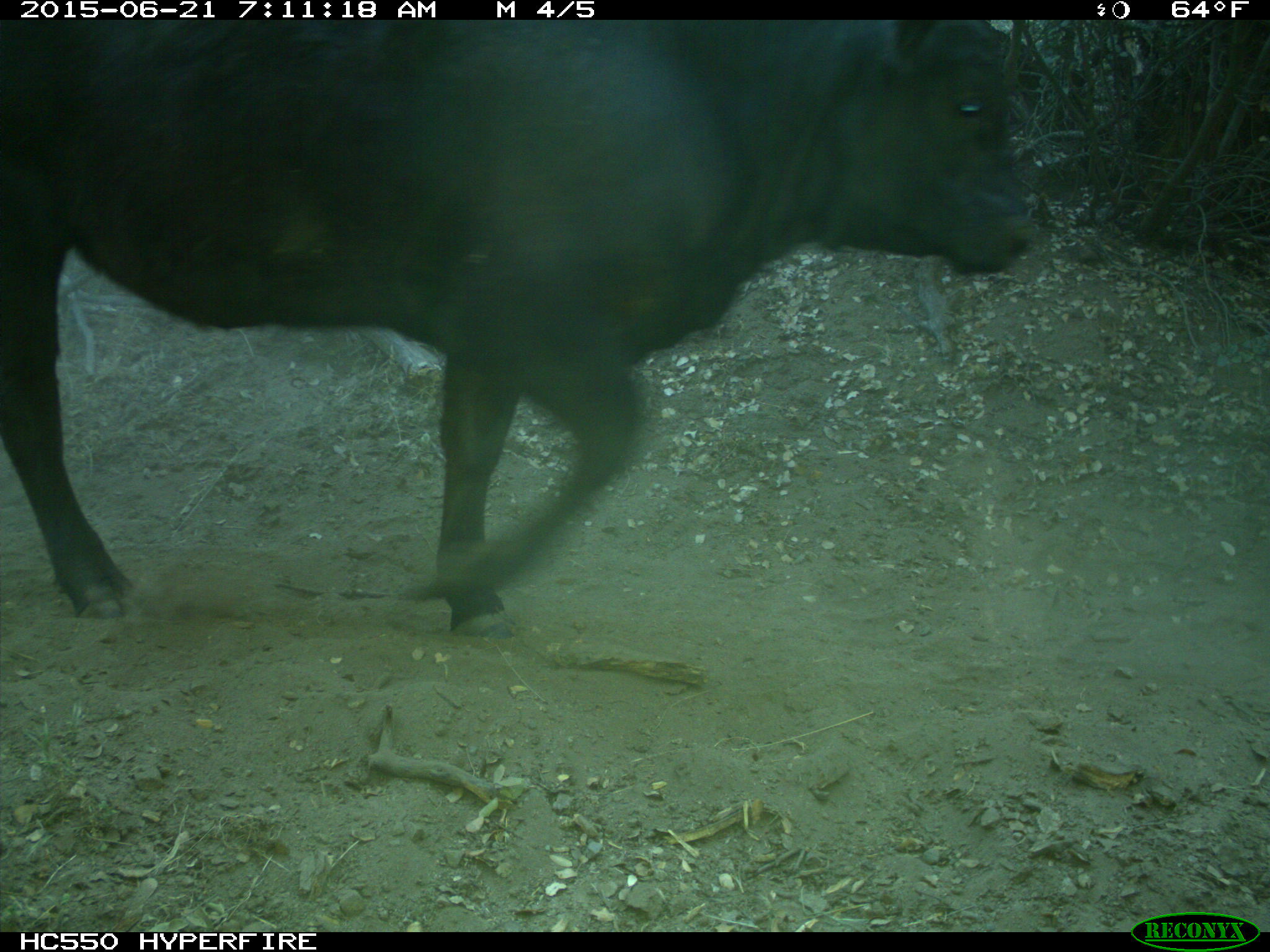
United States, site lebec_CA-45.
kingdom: Animalia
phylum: Chordata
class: Mammalia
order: Artiodactyla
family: Bovidae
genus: Bos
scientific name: Bos taurus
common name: domestic cow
Bos taurus (domestic cow).